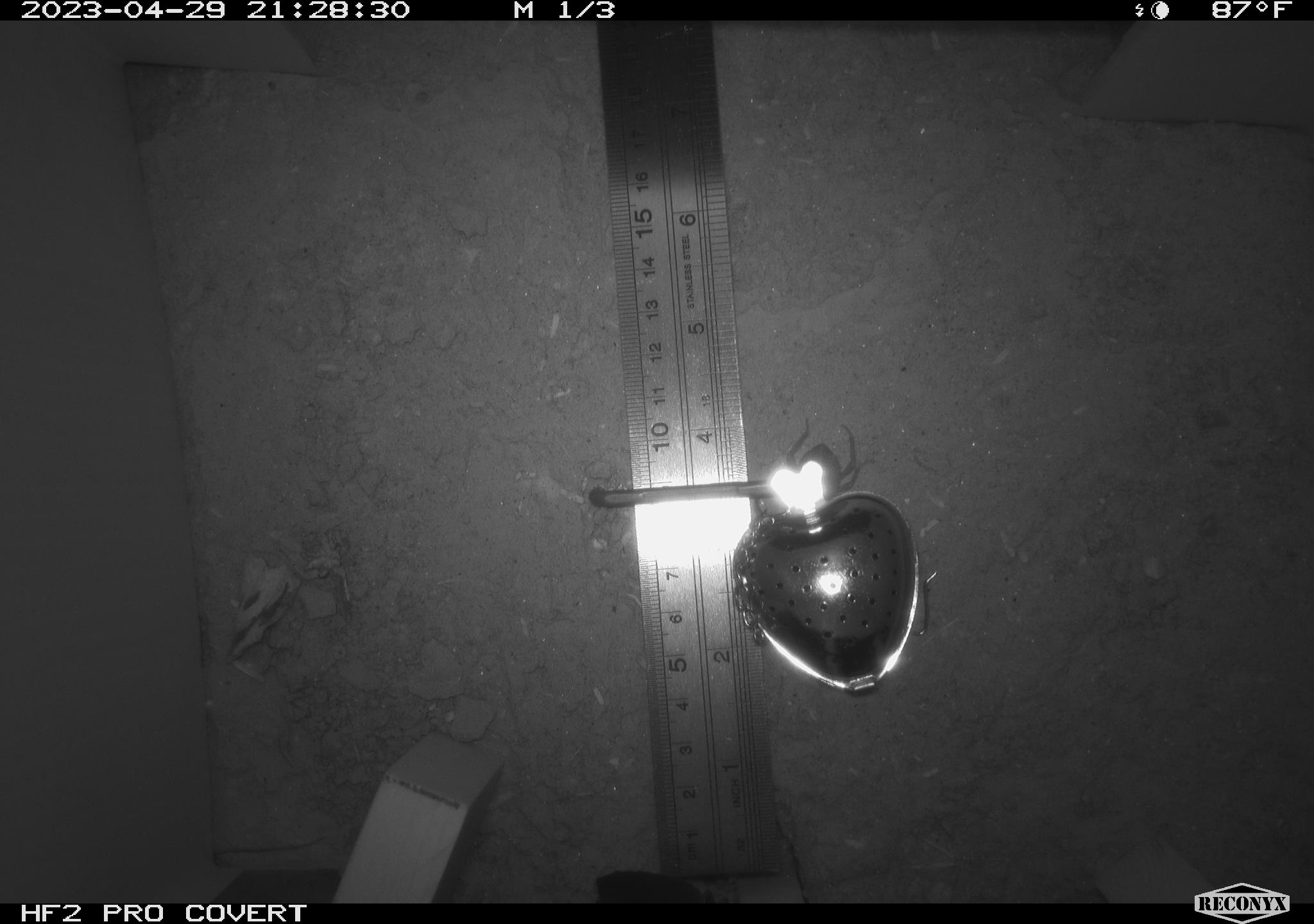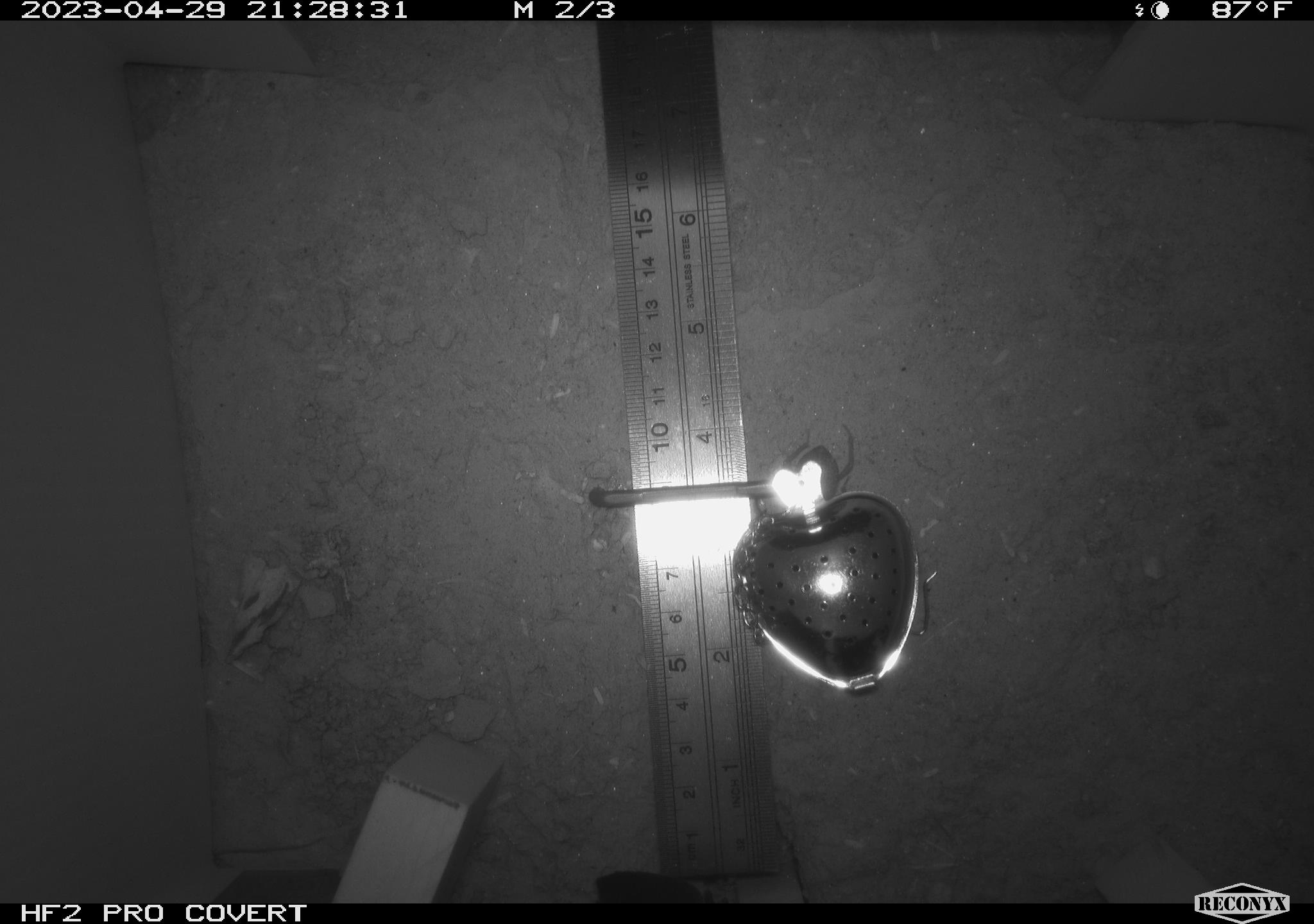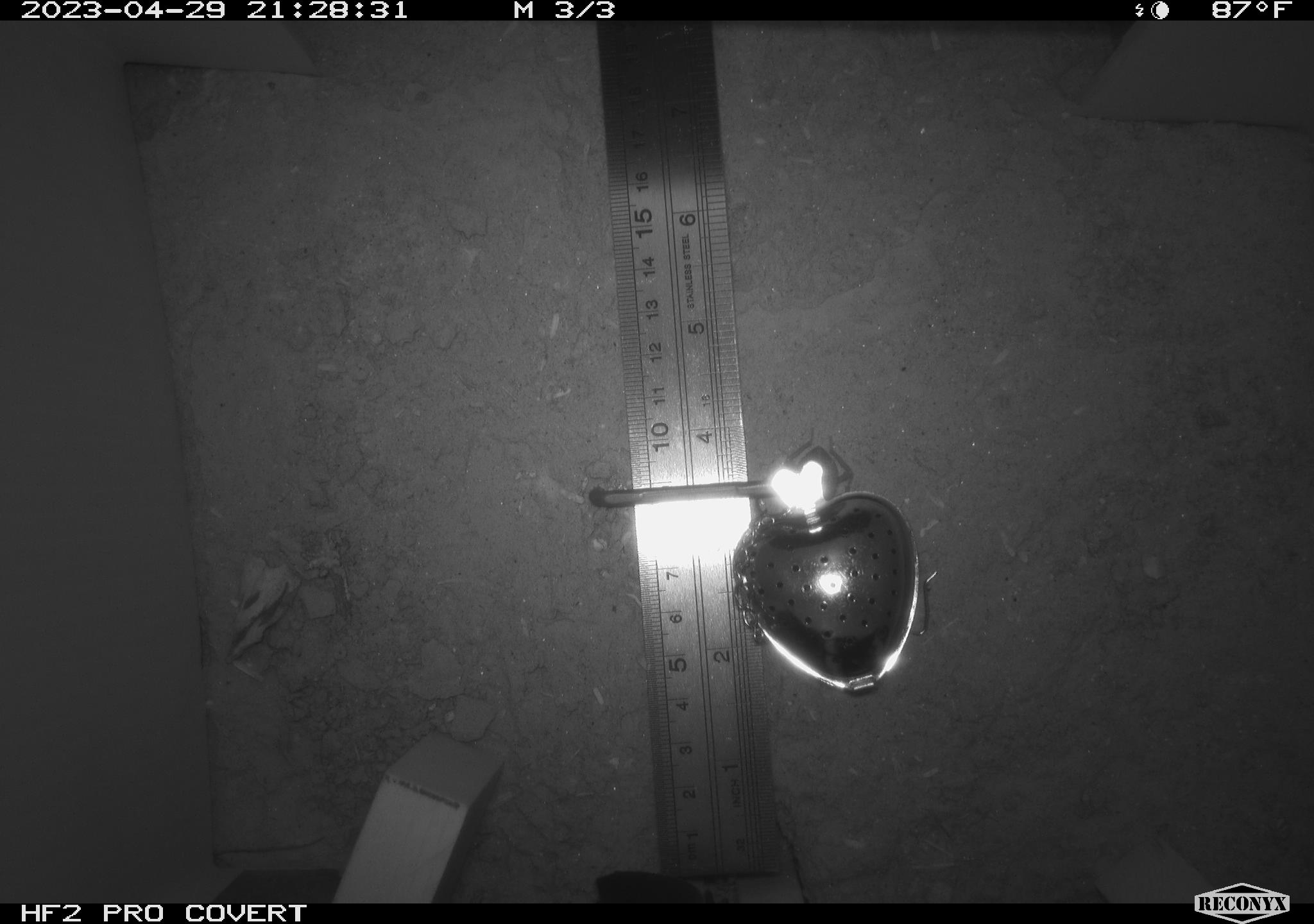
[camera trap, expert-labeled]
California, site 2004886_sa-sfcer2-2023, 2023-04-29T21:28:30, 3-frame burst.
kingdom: Animalia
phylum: Arthropoda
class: Insecta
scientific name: Insecta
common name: insect